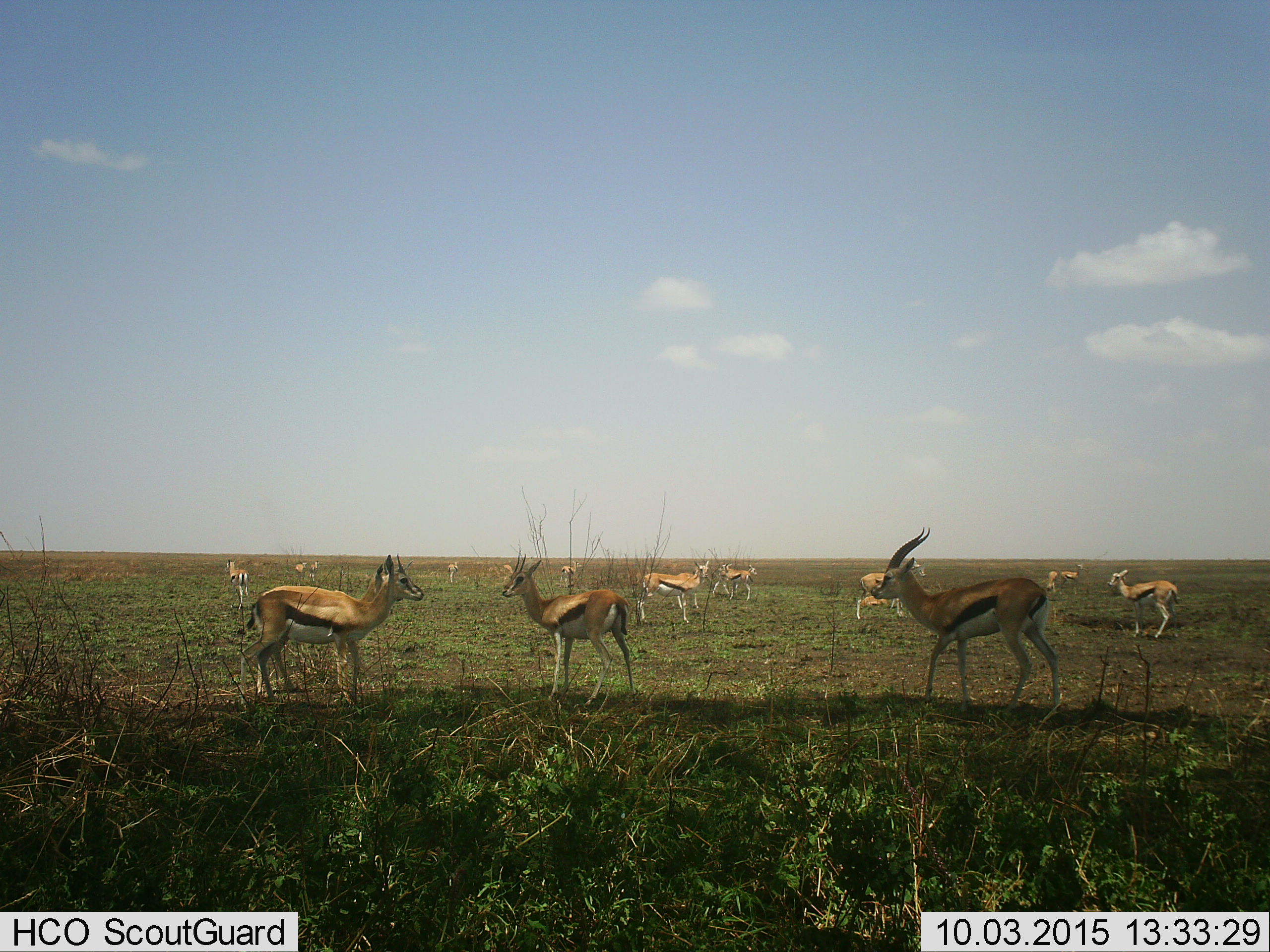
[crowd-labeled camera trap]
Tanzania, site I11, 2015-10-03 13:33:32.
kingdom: Animalia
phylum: Chordata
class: Mammalia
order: Artiodactyla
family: Bovidae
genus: Eudorcas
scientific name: Eudorcas thomsonii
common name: thomson's gazelle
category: gazellethomsons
Gazellethomsons (thomson's gazelle) (Eudorcas thomsonii), count 11-50. Behavior (volunteer vote fractions): standing 100%, resting 22%, moving 44%, interacting 0%. Young present (vote fraction): 22%. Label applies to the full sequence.